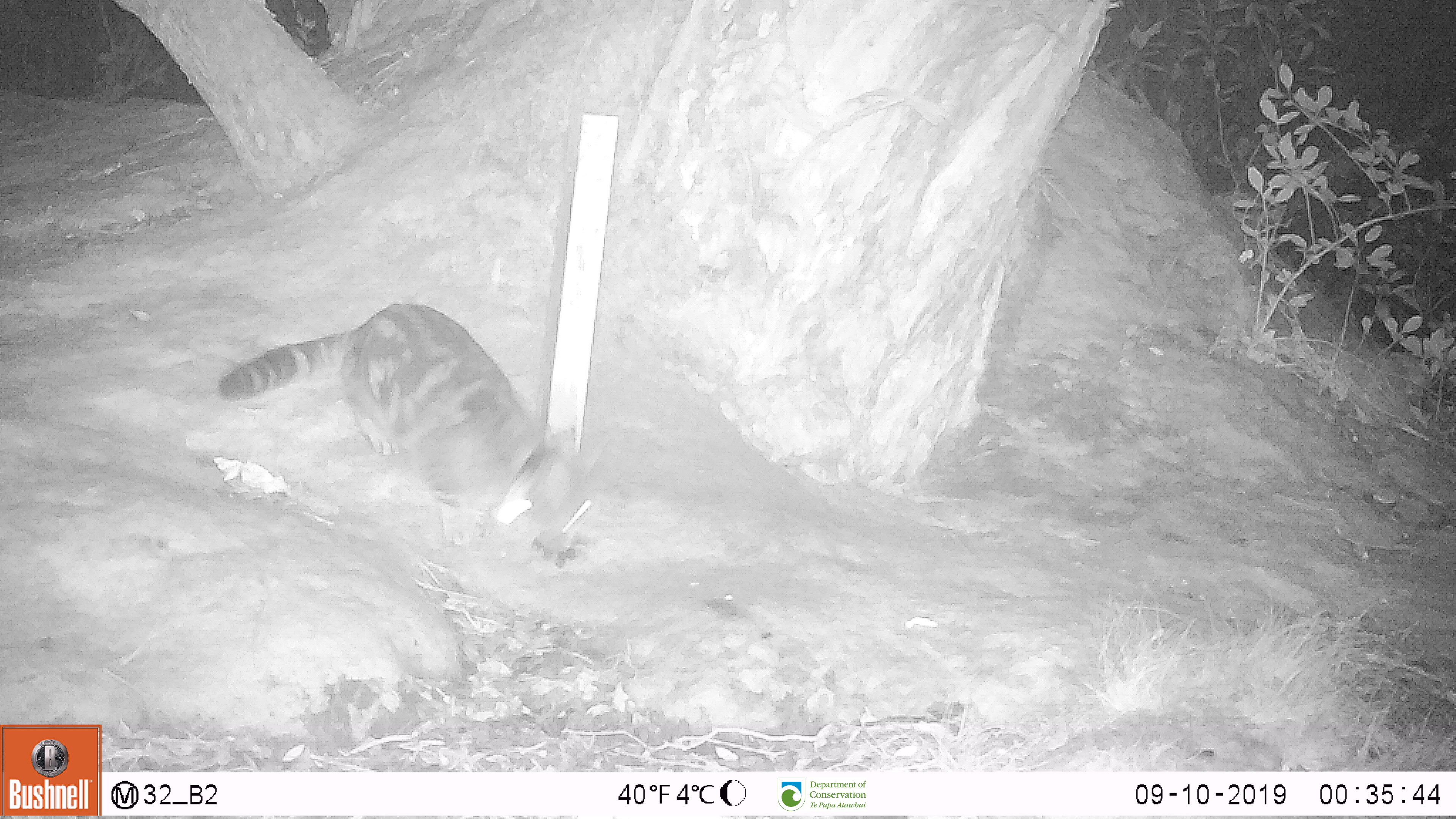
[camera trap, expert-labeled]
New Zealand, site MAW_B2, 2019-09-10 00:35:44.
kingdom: Animalia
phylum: Chordata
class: Mammalia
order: Carnivora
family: Felidae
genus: Felis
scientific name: Felis catus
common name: domestic cat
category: cat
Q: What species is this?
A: Cat (domestic cat) (Felis catus).